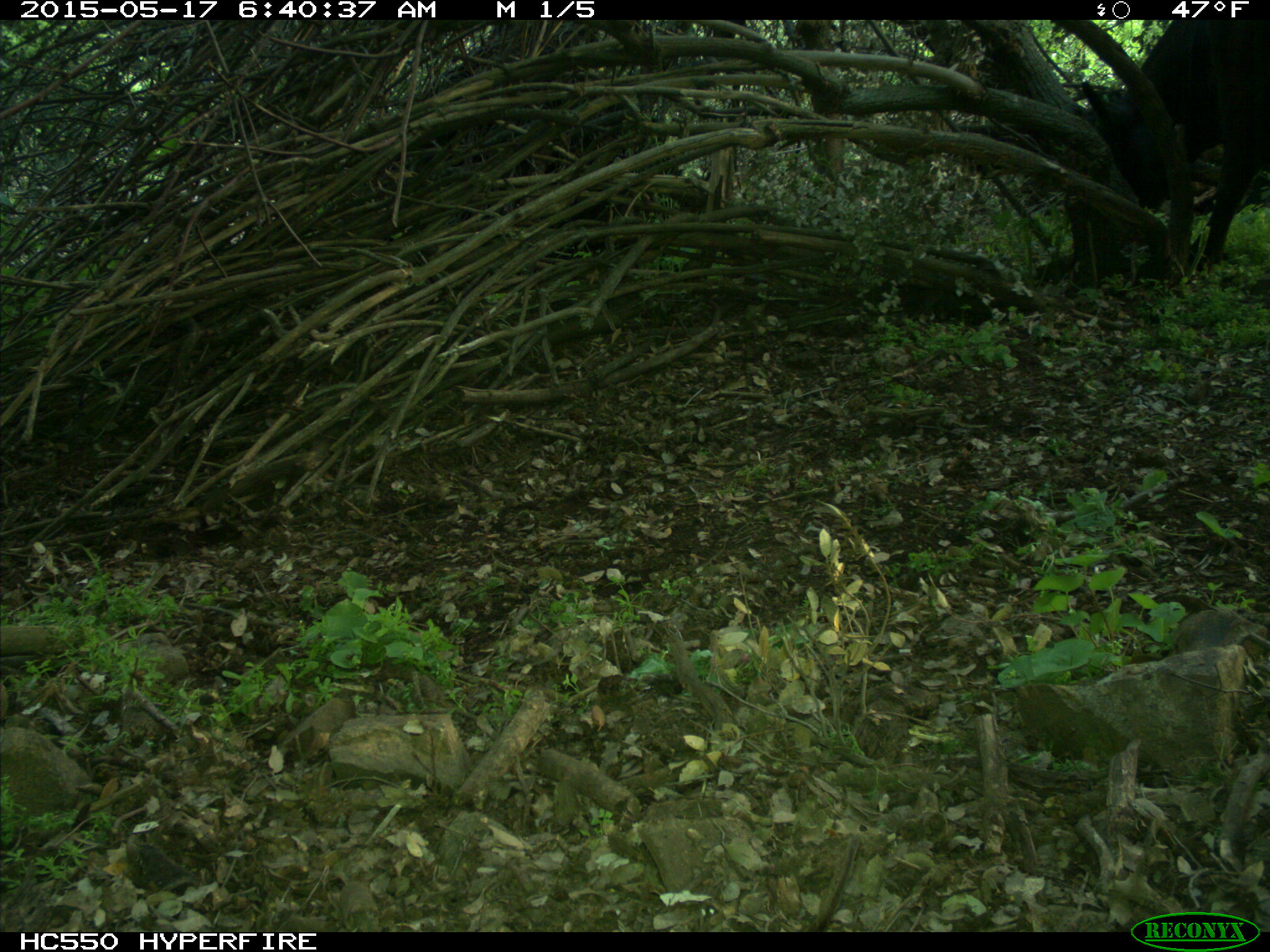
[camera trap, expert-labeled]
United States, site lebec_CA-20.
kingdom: Animalia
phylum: Chordata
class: Mammalia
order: Artiodactyla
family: Bovidae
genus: Bos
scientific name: Bos taurus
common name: domestic cow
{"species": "Bos taurus (domestic cow)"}